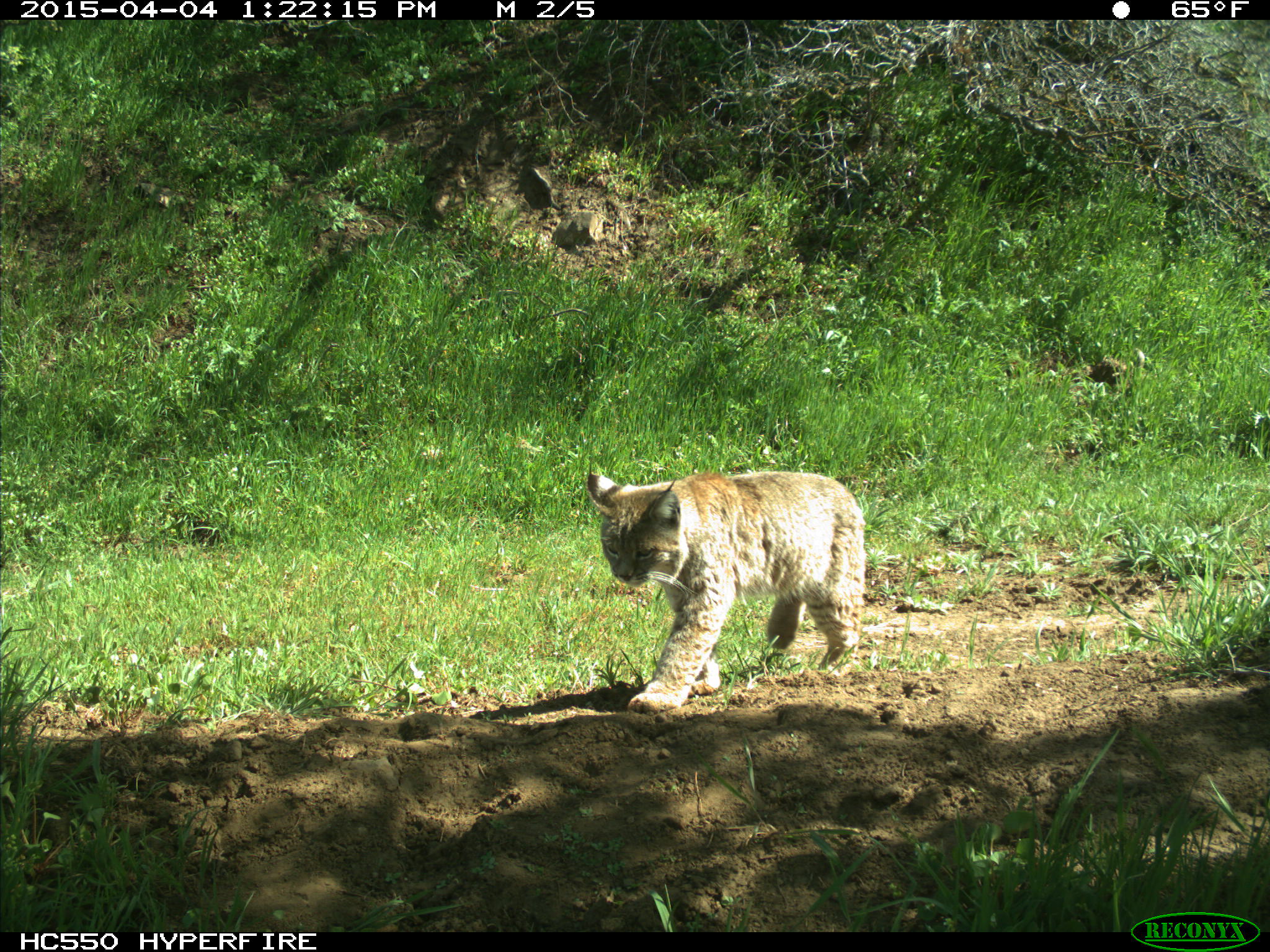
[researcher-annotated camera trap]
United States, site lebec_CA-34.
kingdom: Animalia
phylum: Chordata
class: Mammalia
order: Carnivora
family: Felidae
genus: Lynx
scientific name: Lynx rufus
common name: bobcat